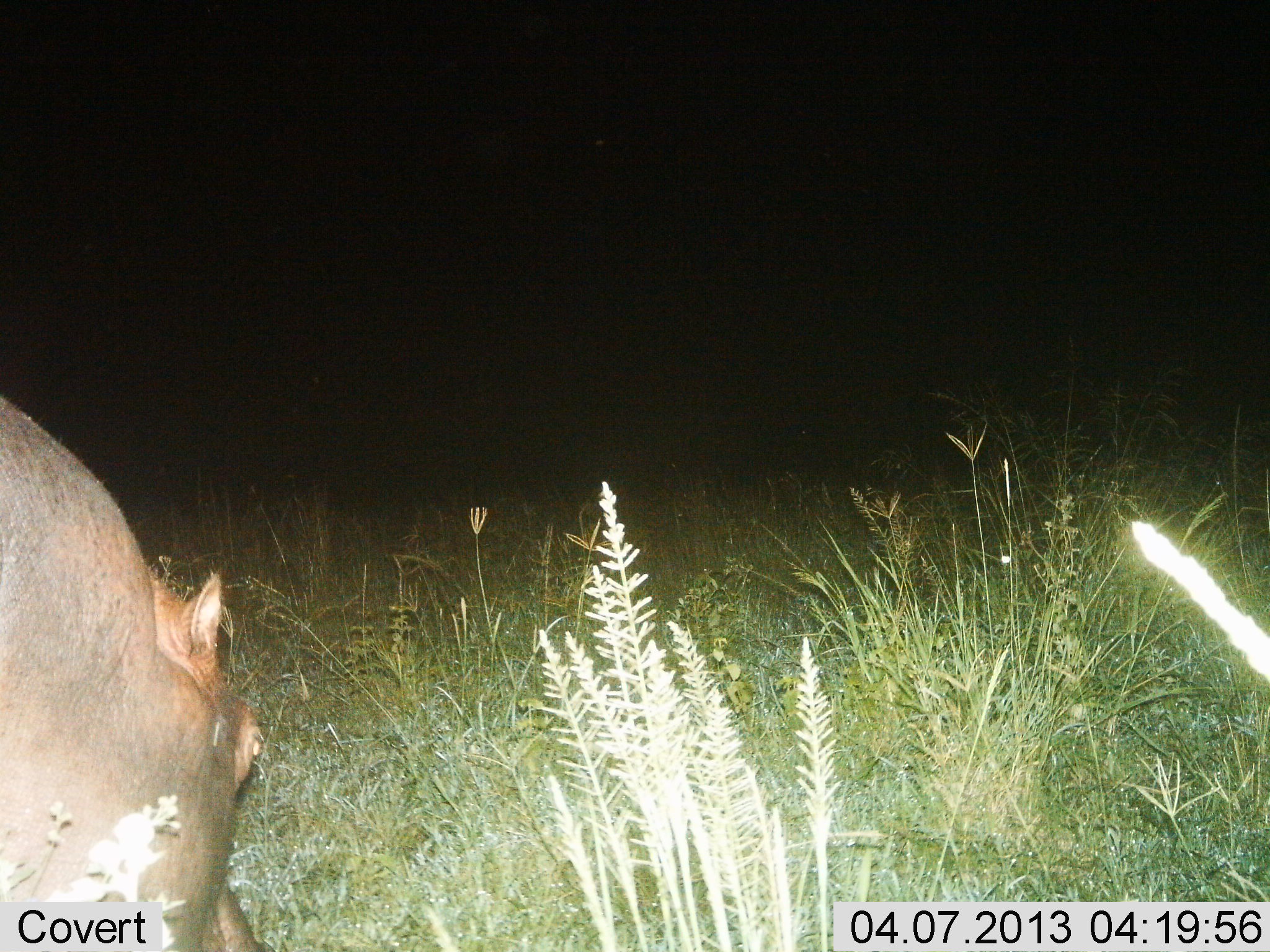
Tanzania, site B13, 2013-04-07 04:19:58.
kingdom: Animalia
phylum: Chordata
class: Mammalia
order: Artiodactyla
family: Hippopotamidae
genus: Hippopotamus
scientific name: Hippopotamus amphibius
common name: hippopotamus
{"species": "hippopotamus (Hippopotamus amphibius)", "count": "1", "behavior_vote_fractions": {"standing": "38%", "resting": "0%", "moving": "17%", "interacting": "0%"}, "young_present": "0%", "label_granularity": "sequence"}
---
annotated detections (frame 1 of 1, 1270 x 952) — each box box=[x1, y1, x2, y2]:
animal: box=[0, 383, 267, 952]